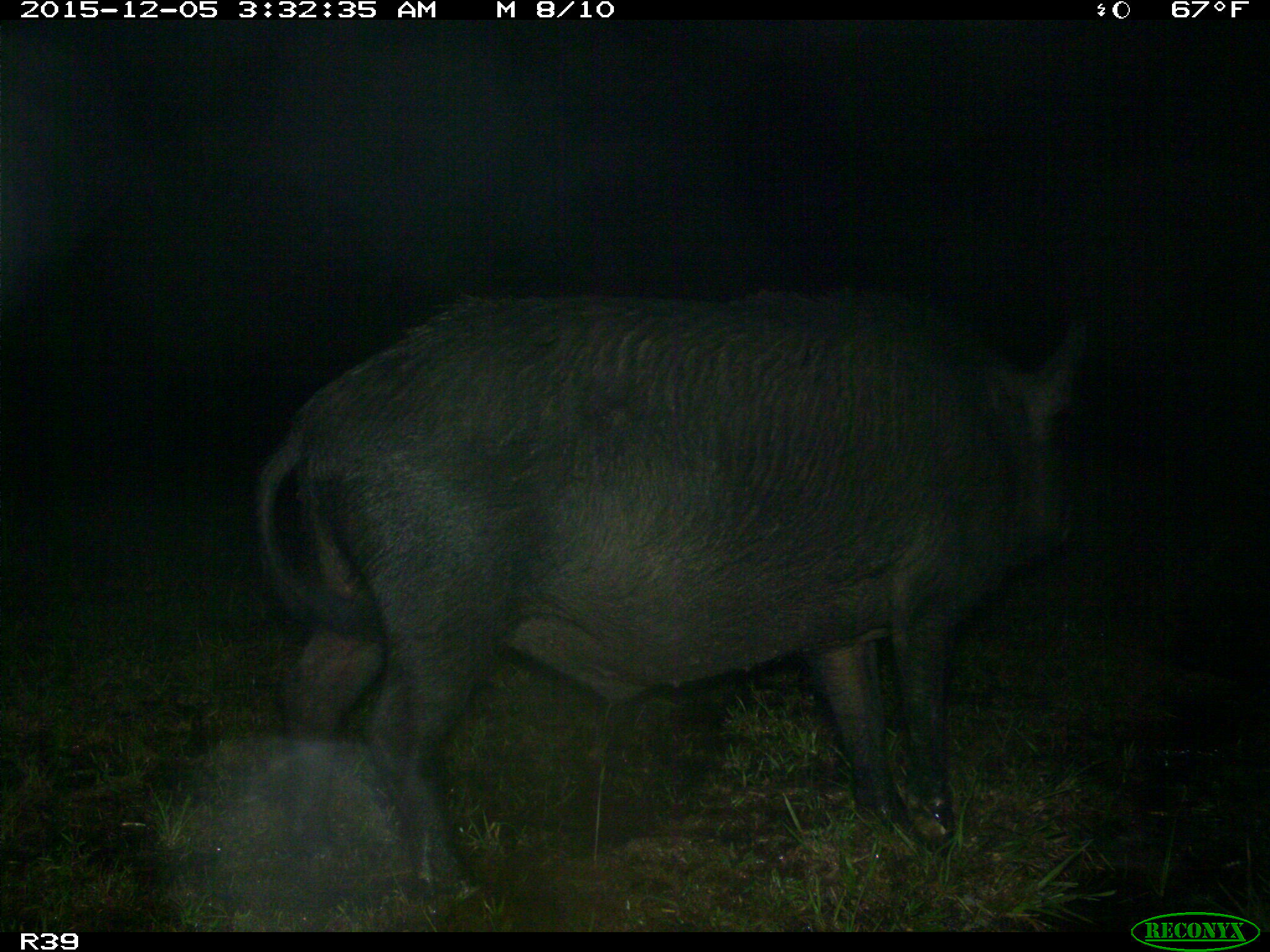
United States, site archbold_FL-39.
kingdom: Animalia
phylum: Chordata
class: Mammalia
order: Artiodactyla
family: Suidae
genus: Sus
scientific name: Sus scrofa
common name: wild boar